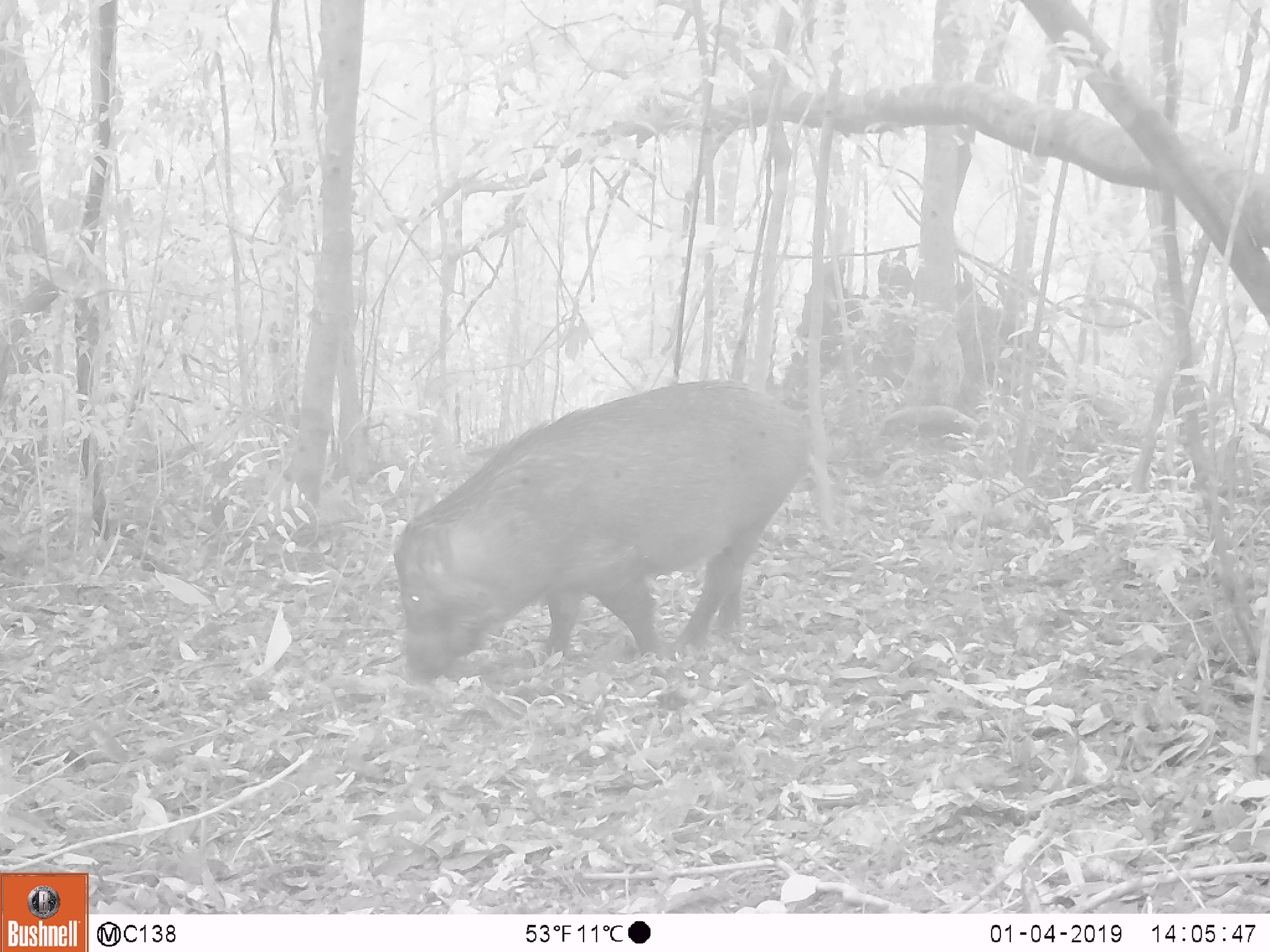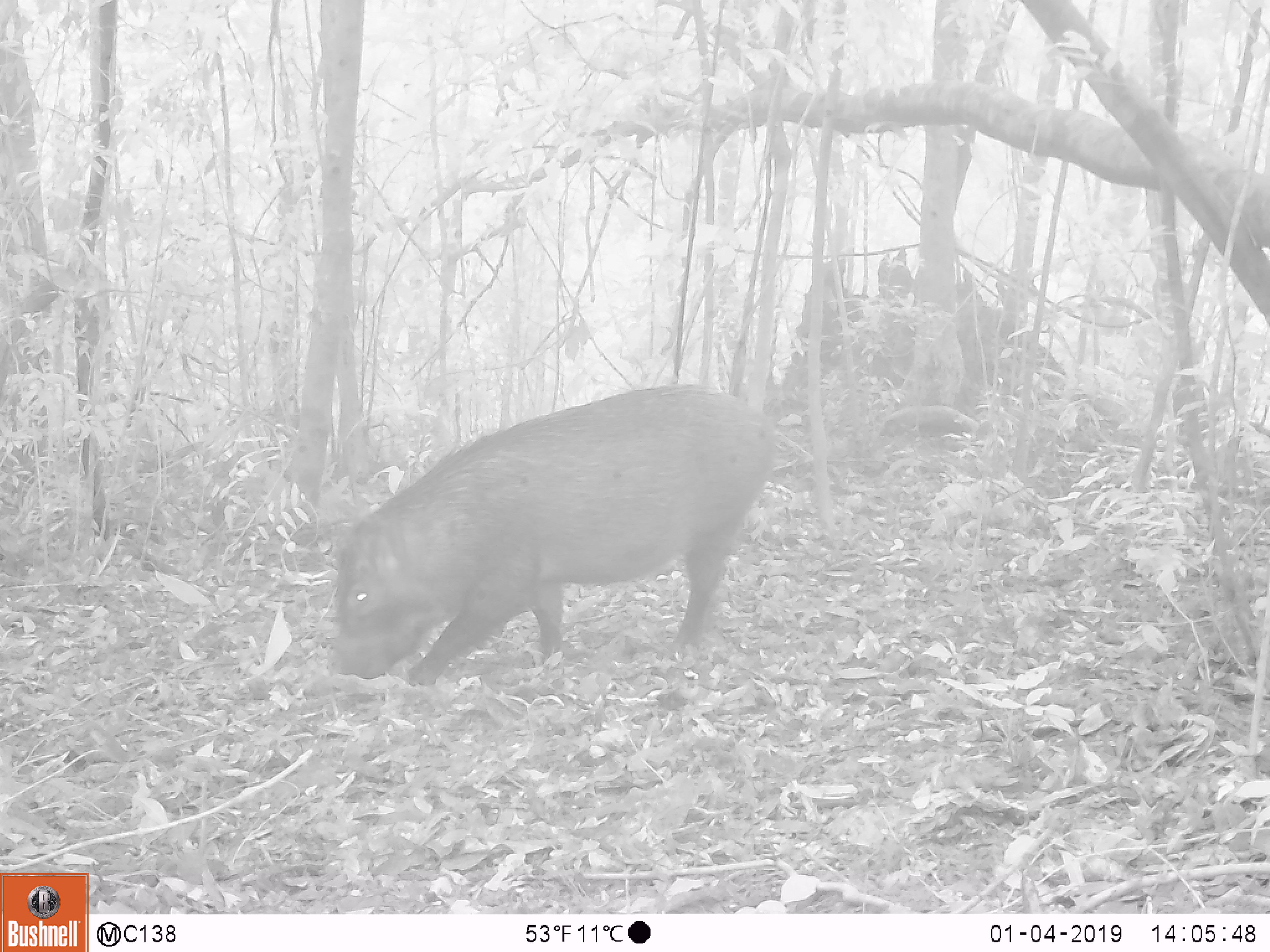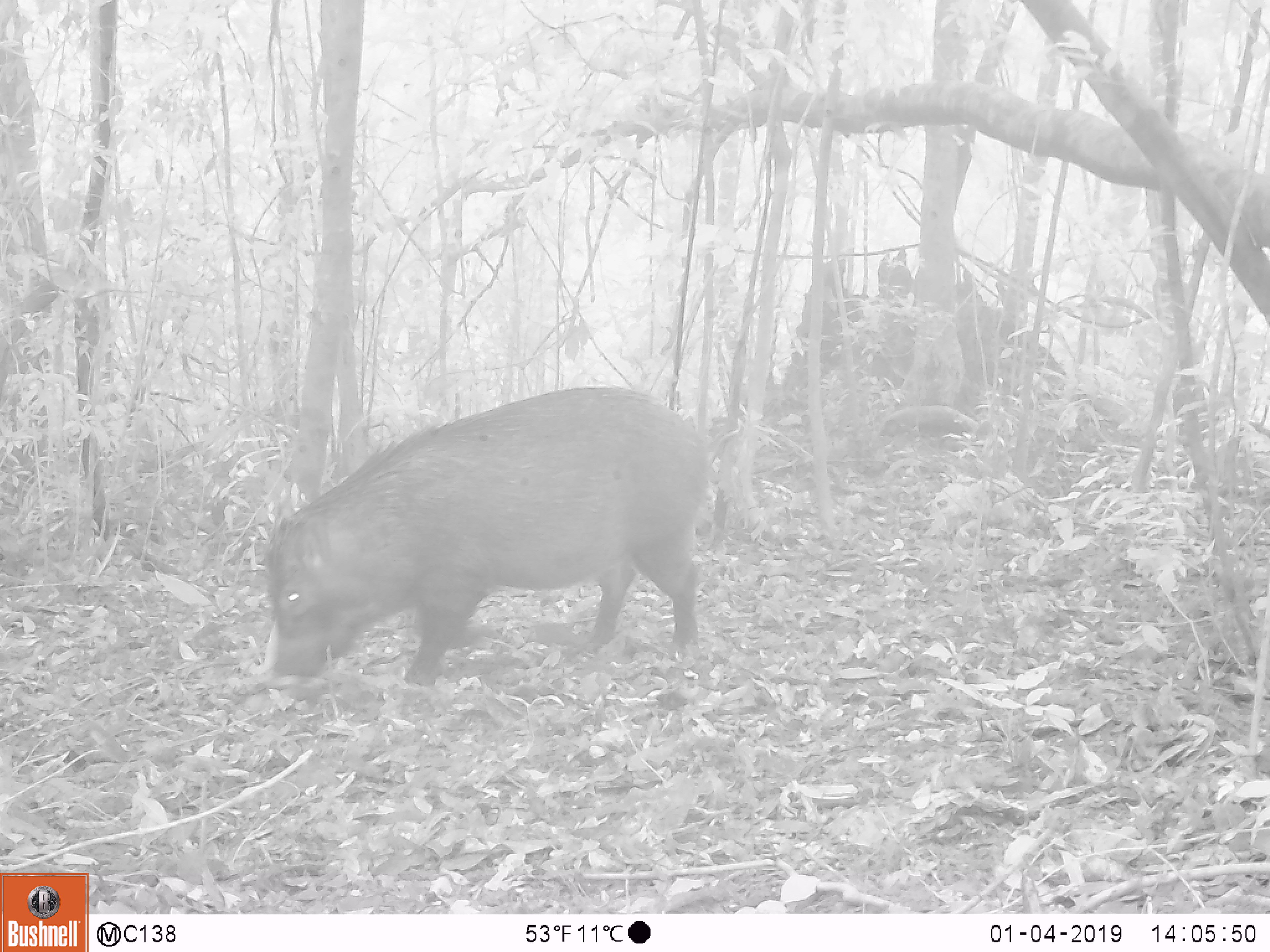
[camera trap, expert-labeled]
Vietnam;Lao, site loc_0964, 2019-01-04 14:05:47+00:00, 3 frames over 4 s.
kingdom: Animalia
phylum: Chordata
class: Mammalia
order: Artiodactyla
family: Suidae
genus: Sus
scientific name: Sus scrofa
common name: eurasian wild pig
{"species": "eurasian wild pig (Sus scrofa)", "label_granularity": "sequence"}